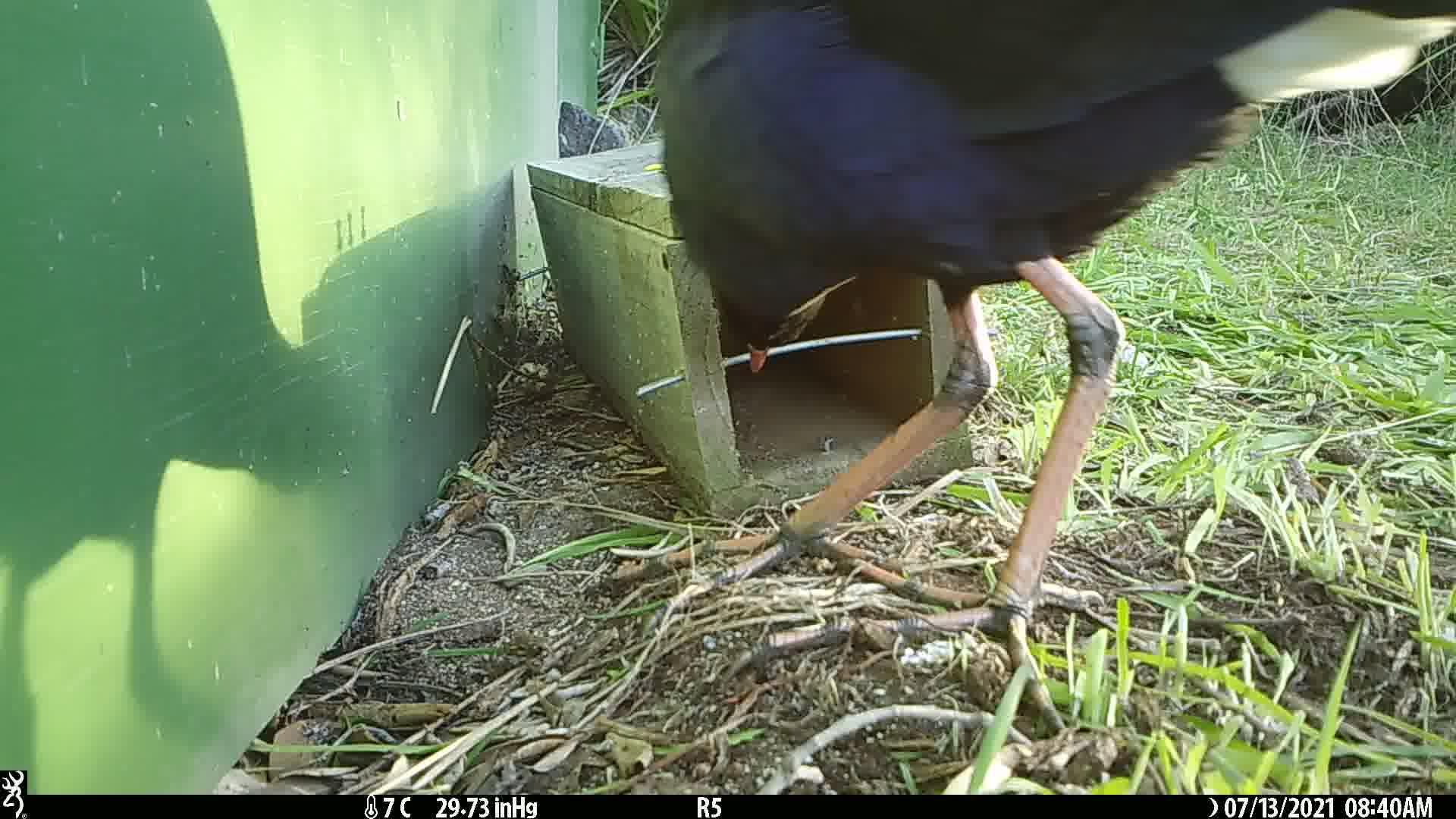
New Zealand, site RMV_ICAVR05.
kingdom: Animalia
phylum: Chordata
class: Aves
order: Gruiformes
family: Rallidae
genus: Porphyrio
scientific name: Porphyrio melanotus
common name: australasian swamphen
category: pukeko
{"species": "pukeko (australasian swamphen) (Porphyrio melanotus)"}